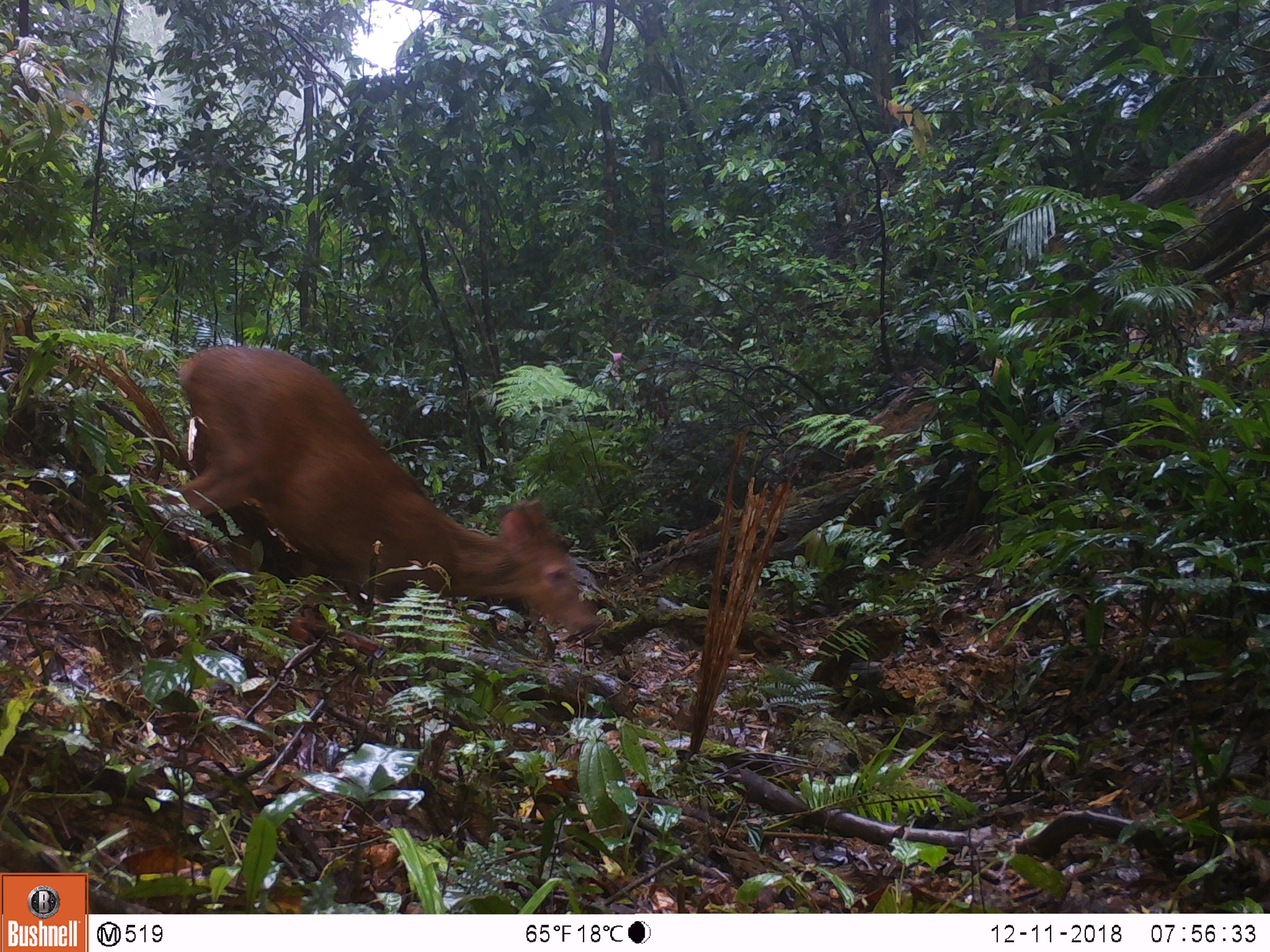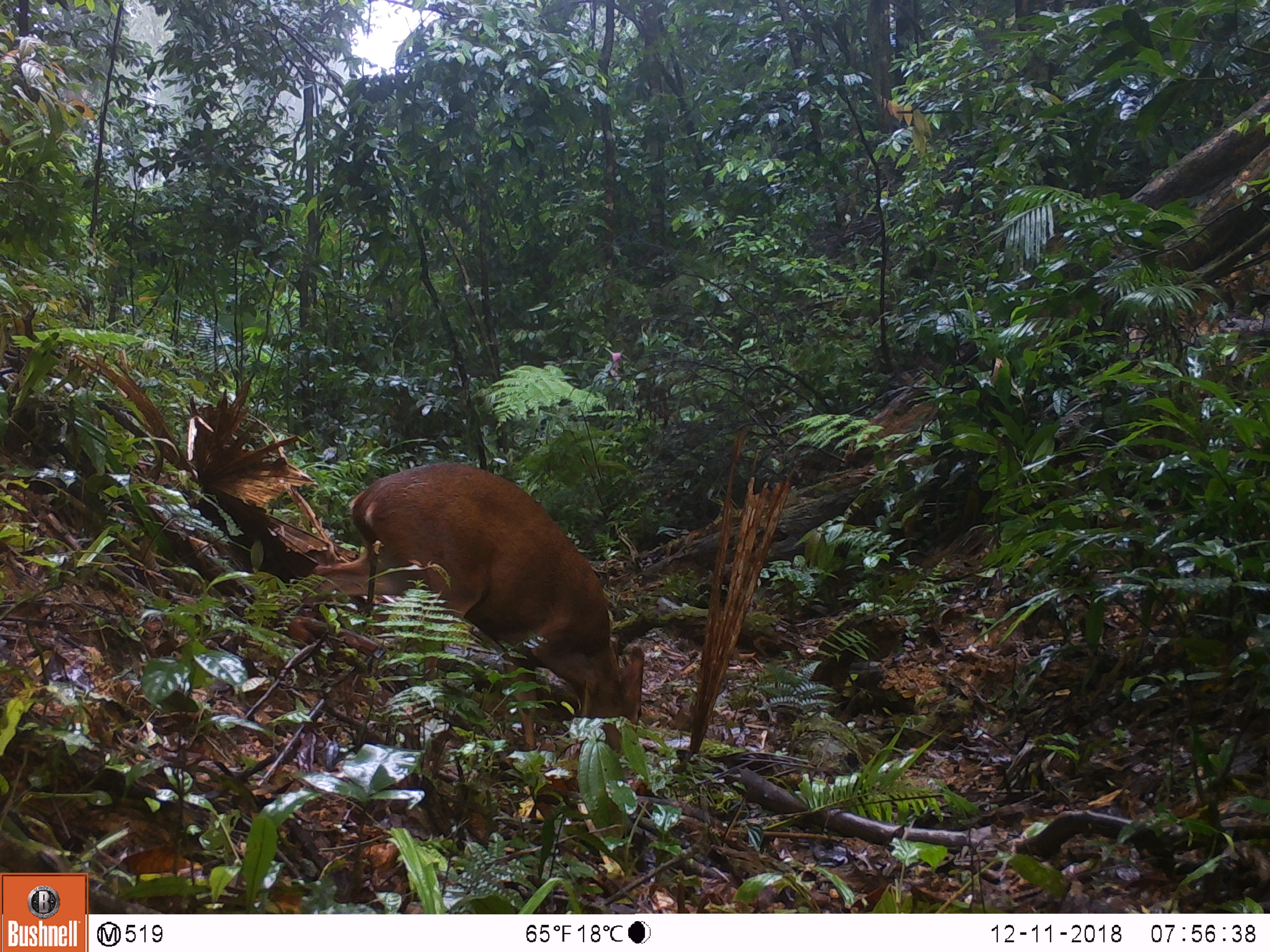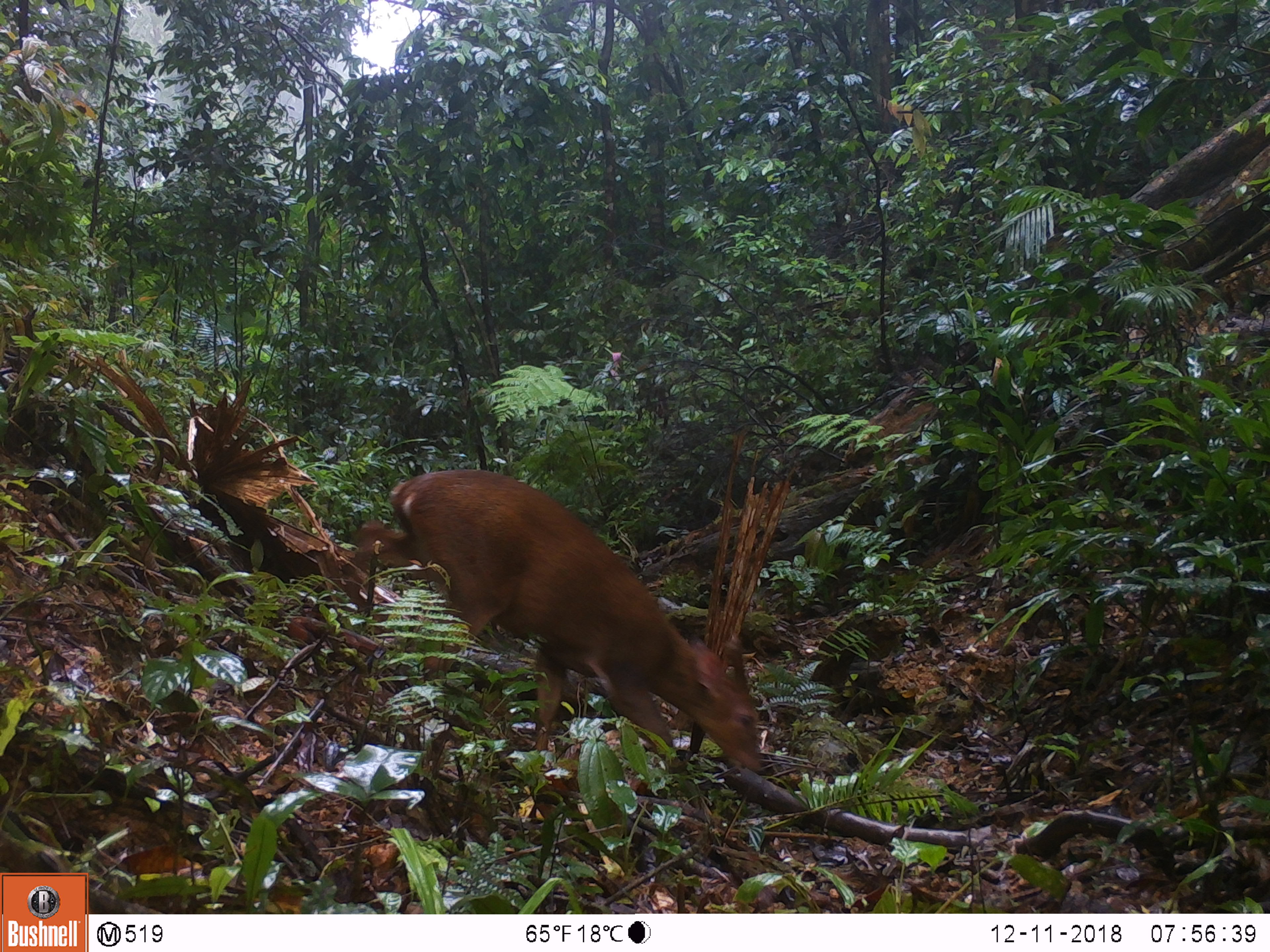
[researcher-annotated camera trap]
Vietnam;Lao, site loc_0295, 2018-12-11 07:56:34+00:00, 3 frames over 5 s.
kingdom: Animalia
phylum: Chordata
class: Mammalia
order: Artiodactyla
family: Cervidae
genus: Muntiacus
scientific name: Muntiacus vuquangensis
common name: large-antlered muntjac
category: large antlered muntjac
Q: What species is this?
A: Large antlered muntjac (large-antlered muntjac) (Muntiacus vuquangensis).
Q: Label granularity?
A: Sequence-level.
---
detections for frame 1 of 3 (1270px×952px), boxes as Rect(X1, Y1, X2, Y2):
large antlered muntjac: Rect(162, 345, 599, 639)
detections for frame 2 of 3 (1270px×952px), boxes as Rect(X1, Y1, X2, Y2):
large antlered muntjac: Rect(299, 462, 645, 770)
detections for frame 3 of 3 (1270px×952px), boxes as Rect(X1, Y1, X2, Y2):
large antlered muntjac: Rect(345, 466, 764, 778)